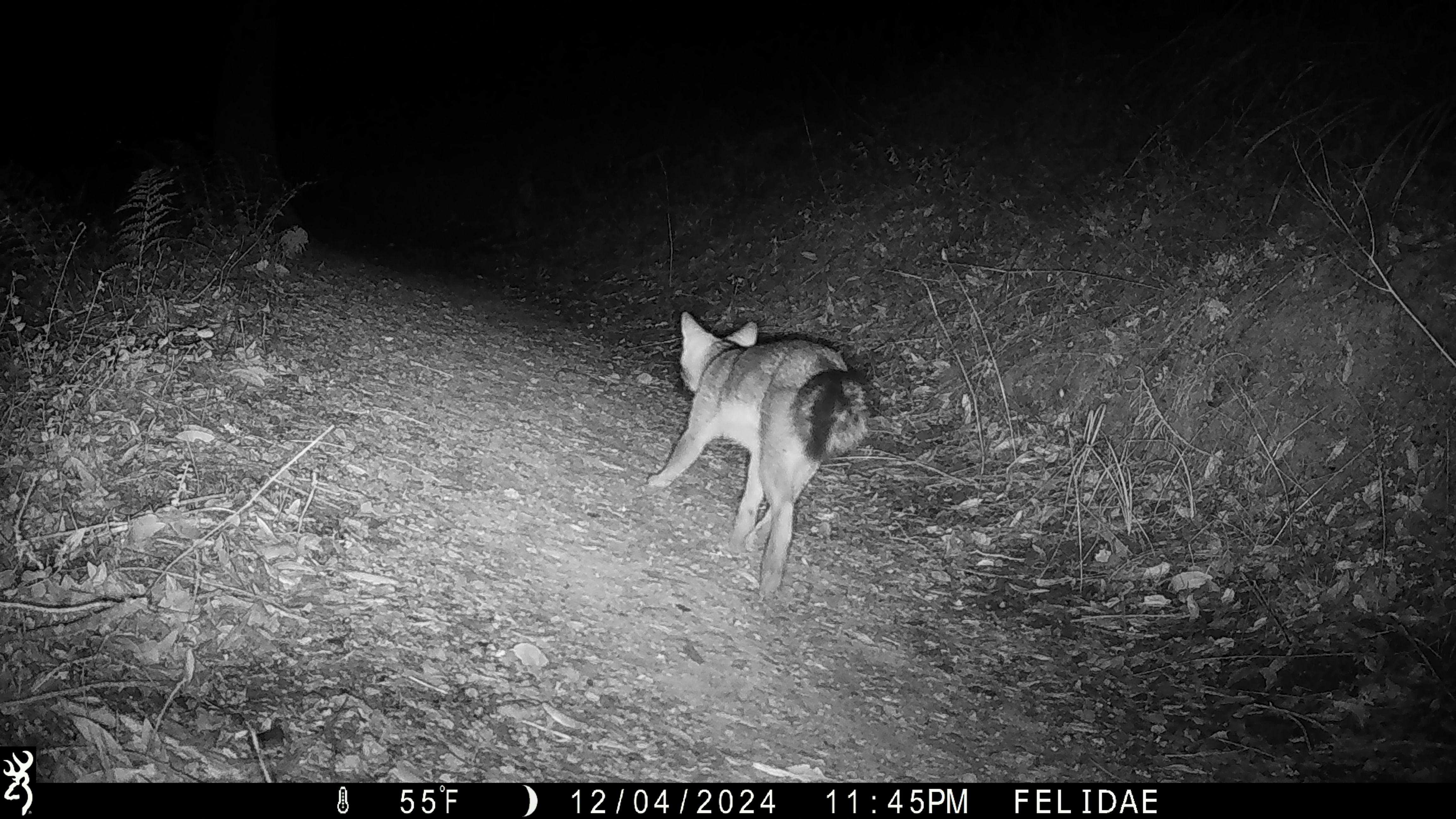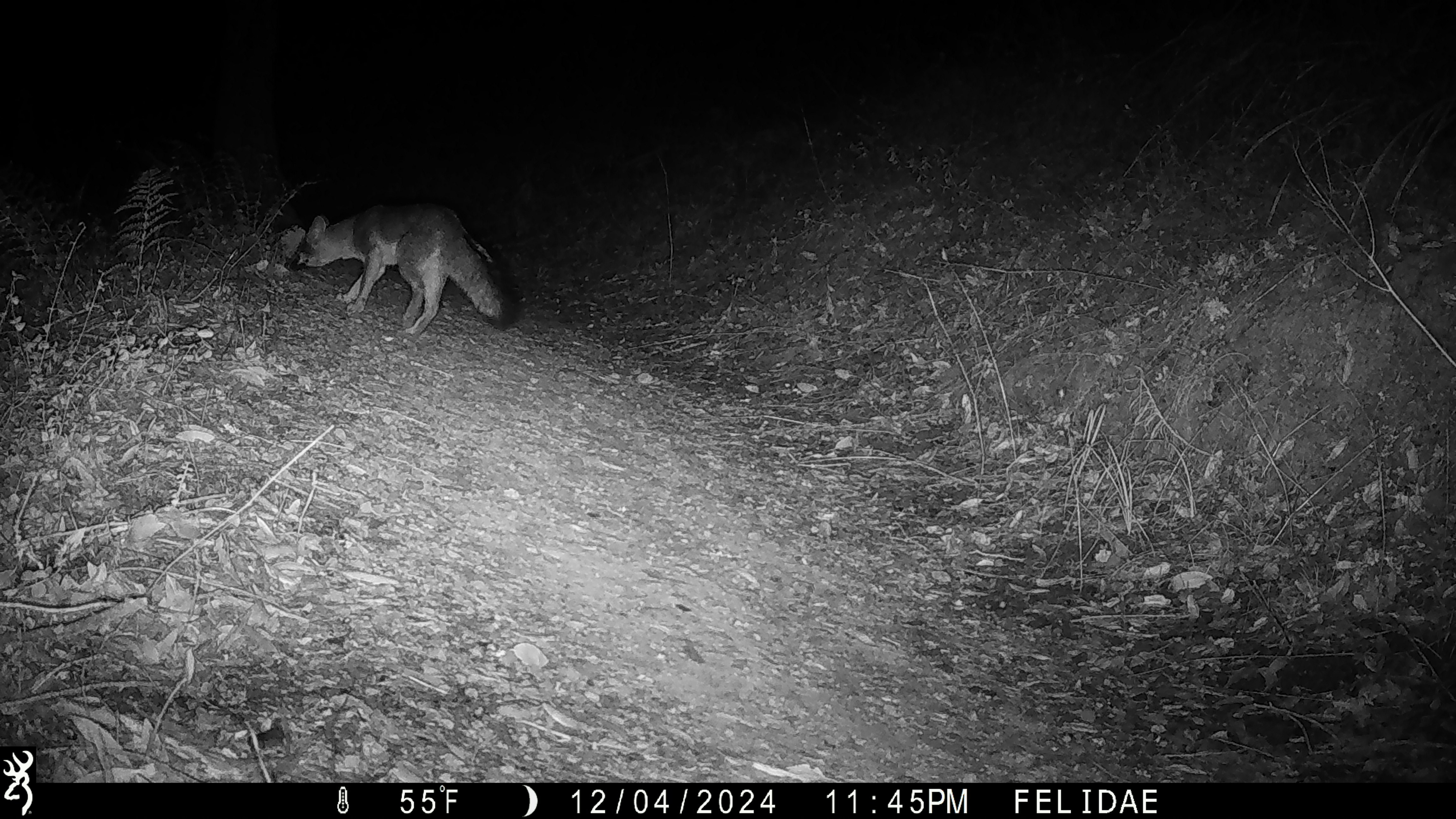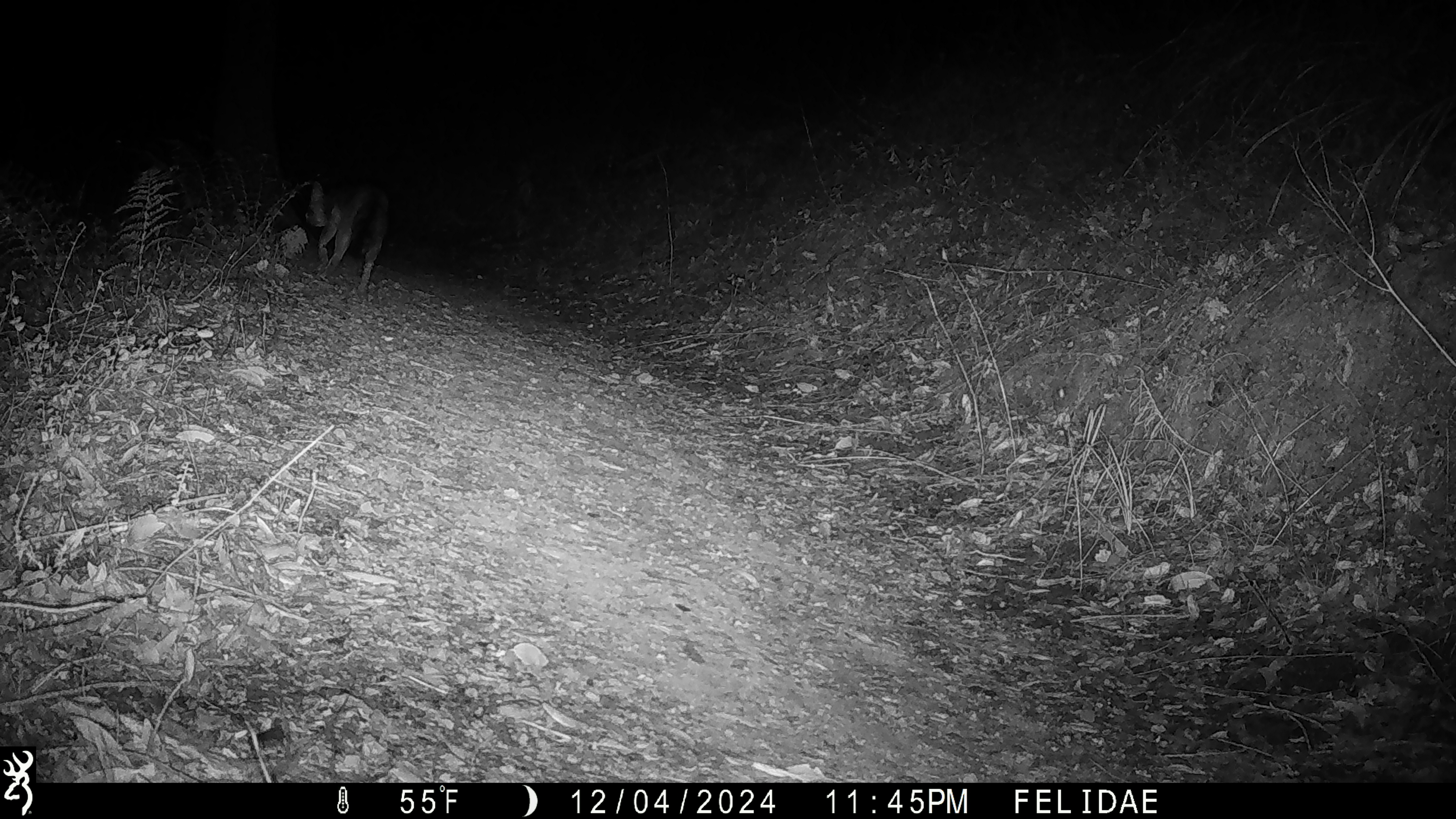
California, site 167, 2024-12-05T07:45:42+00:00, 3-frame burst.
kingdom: Animalia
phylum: Chordata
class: Mammalia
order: Carnivora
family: Canidae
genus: Urocyon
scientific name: Urocyon cinereoargenteus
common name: gray fox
Gray fox (Urocyon cinereoargenteus).